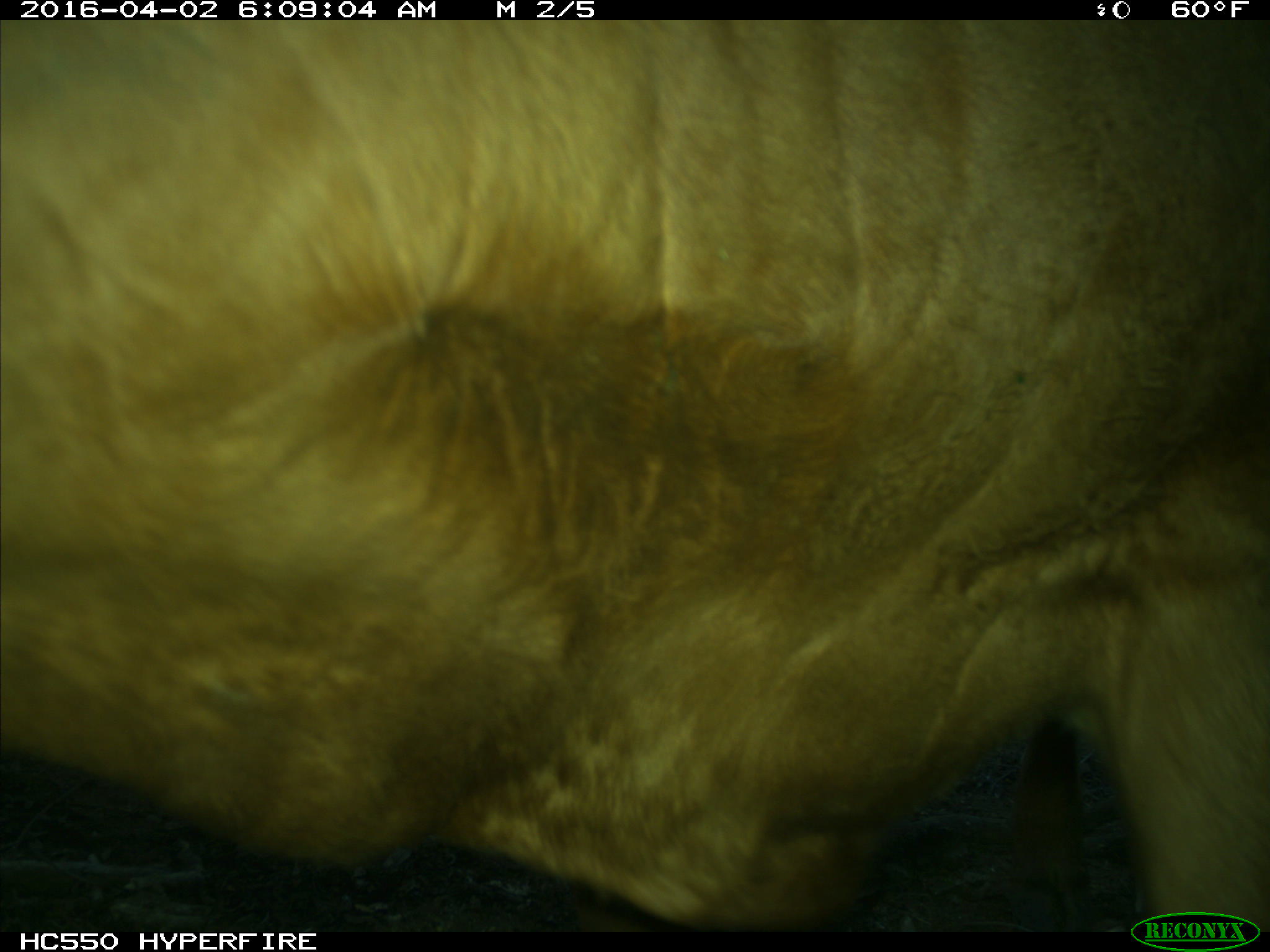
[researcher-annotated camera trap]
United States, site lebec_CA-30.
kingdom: Animalia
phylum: Chordata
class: Mammalia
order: Artiodactyla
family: Bovidae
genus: Bos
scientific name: Bos taurus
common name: domestic cow